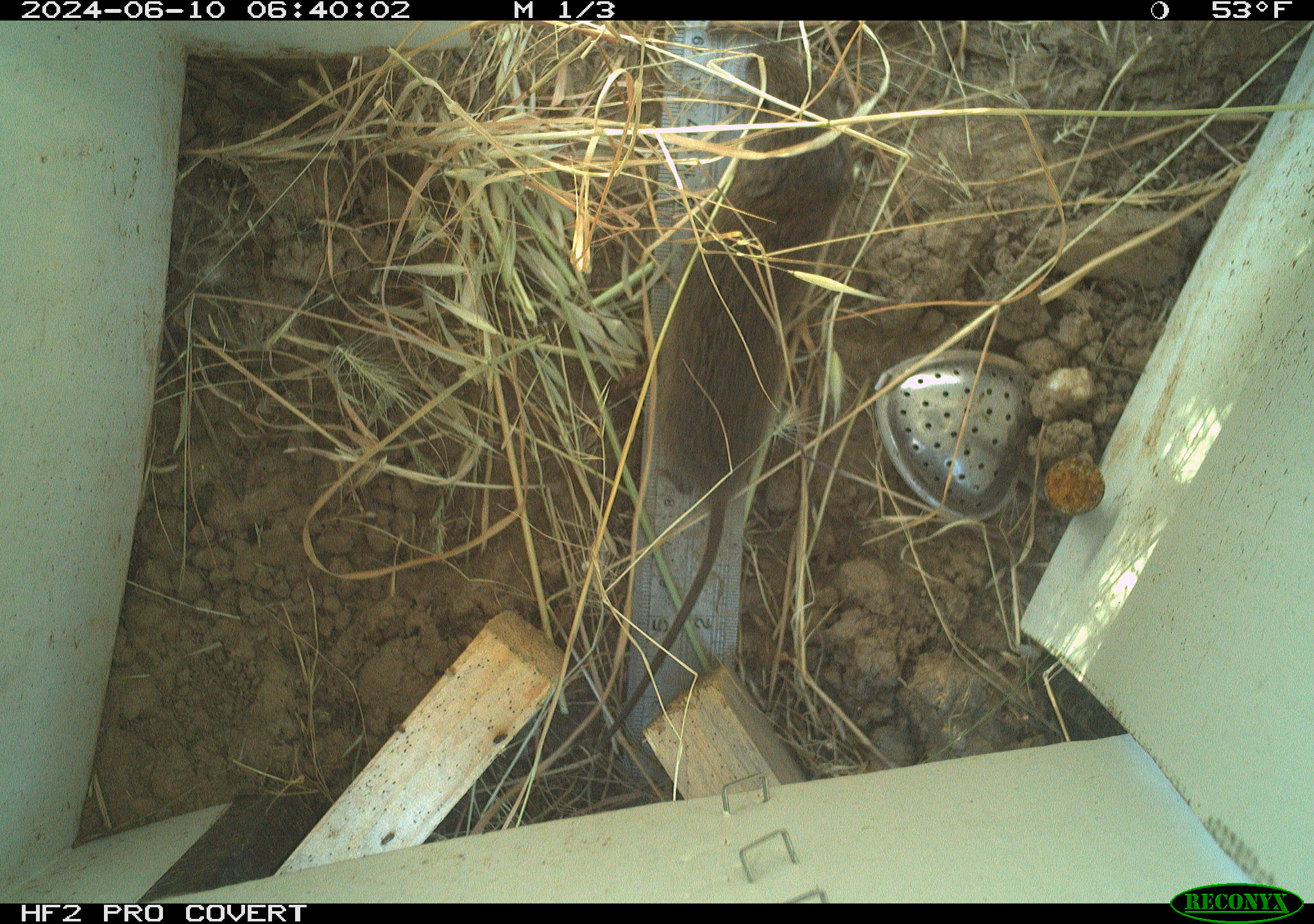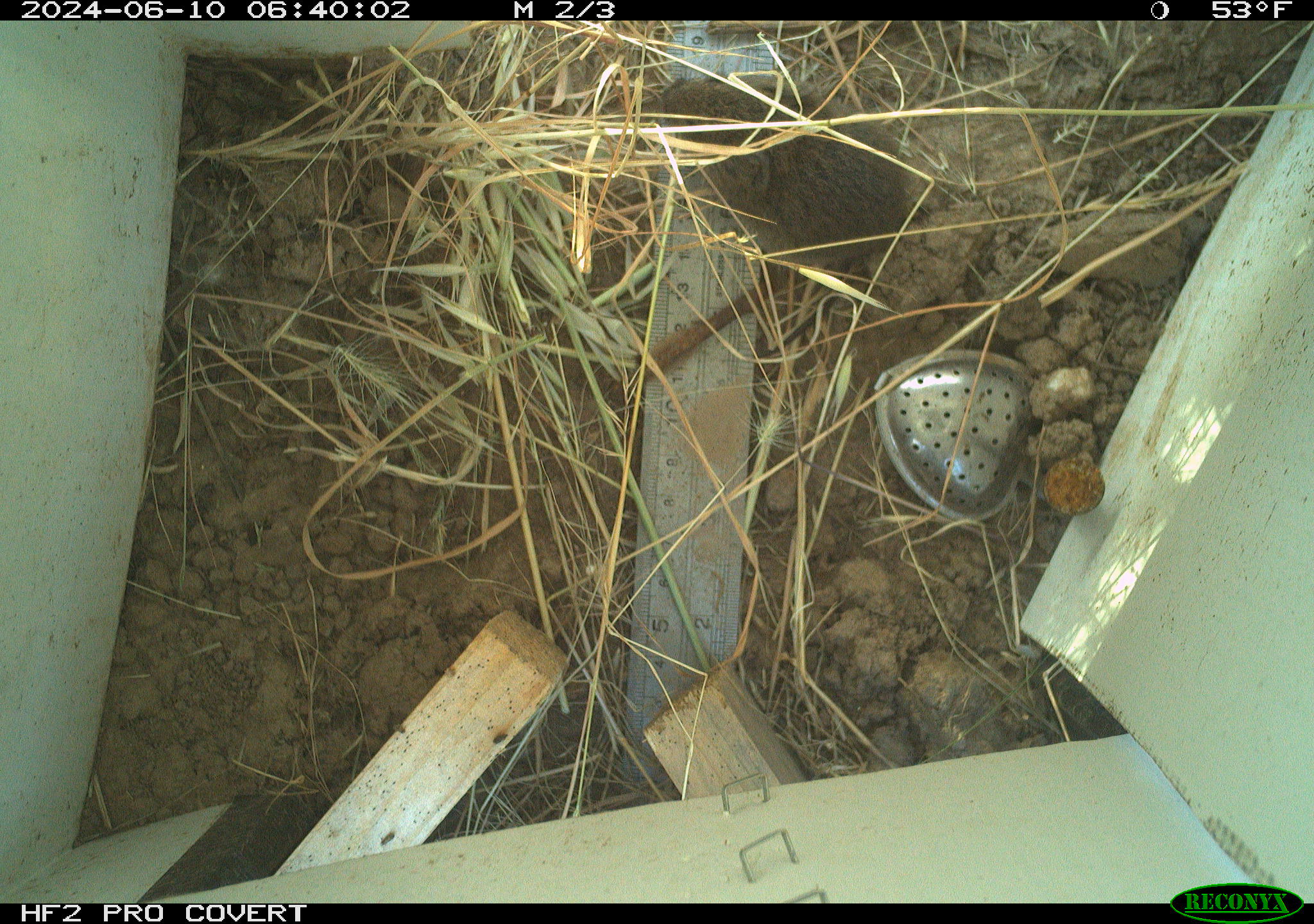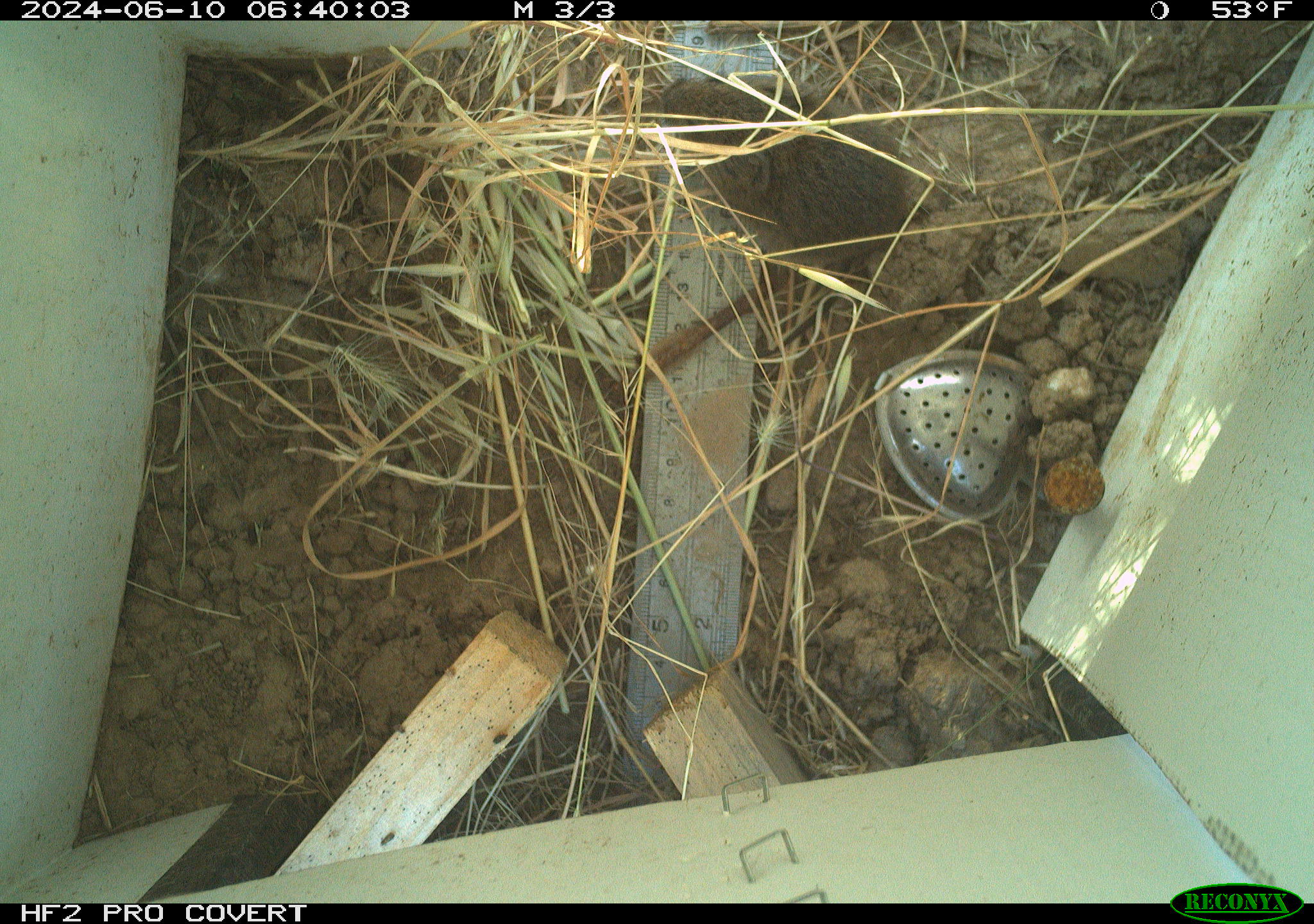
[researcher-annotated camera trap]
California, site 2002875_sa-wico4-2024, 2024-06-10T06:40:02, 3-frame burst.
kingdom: Animalia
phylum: Chordata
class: Mammalia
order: Rodentia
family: Cricetidae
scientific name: Arvicolinae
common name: voles, lemmings, and muskrats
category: arvicolinae subfamily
Arvicolinae subfamily (voles, lemmings, and muskrats) (Arvicolinae).